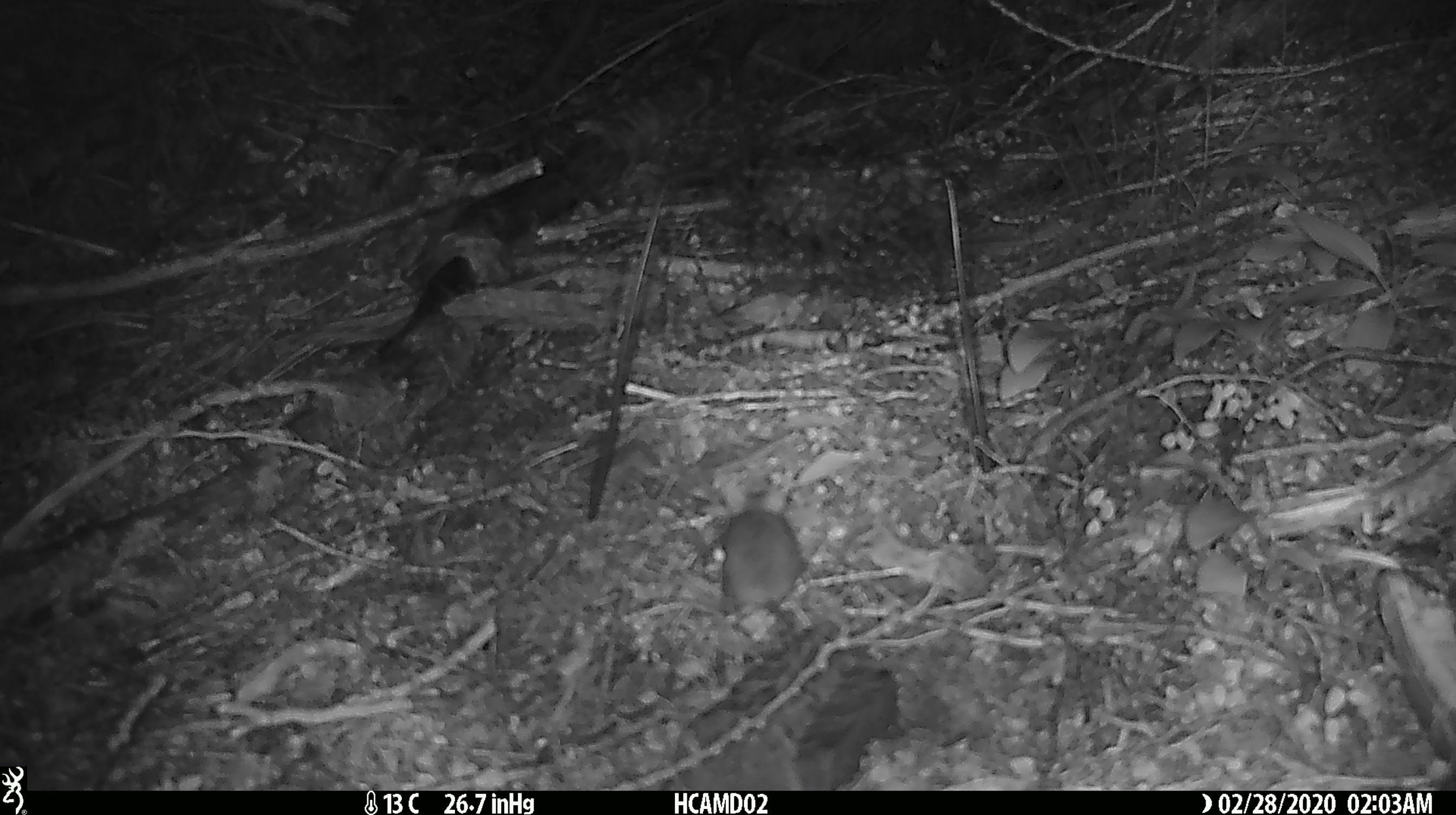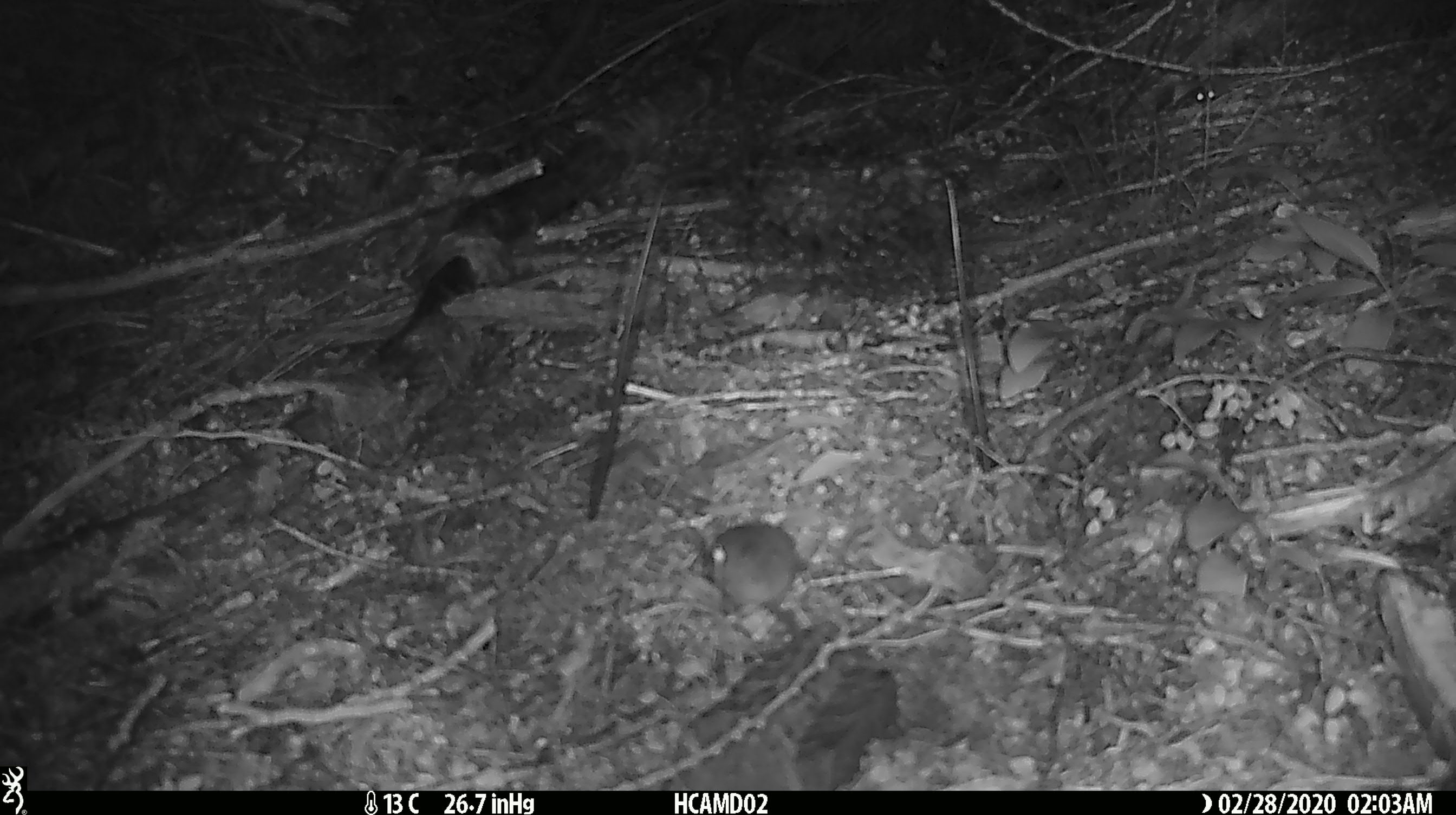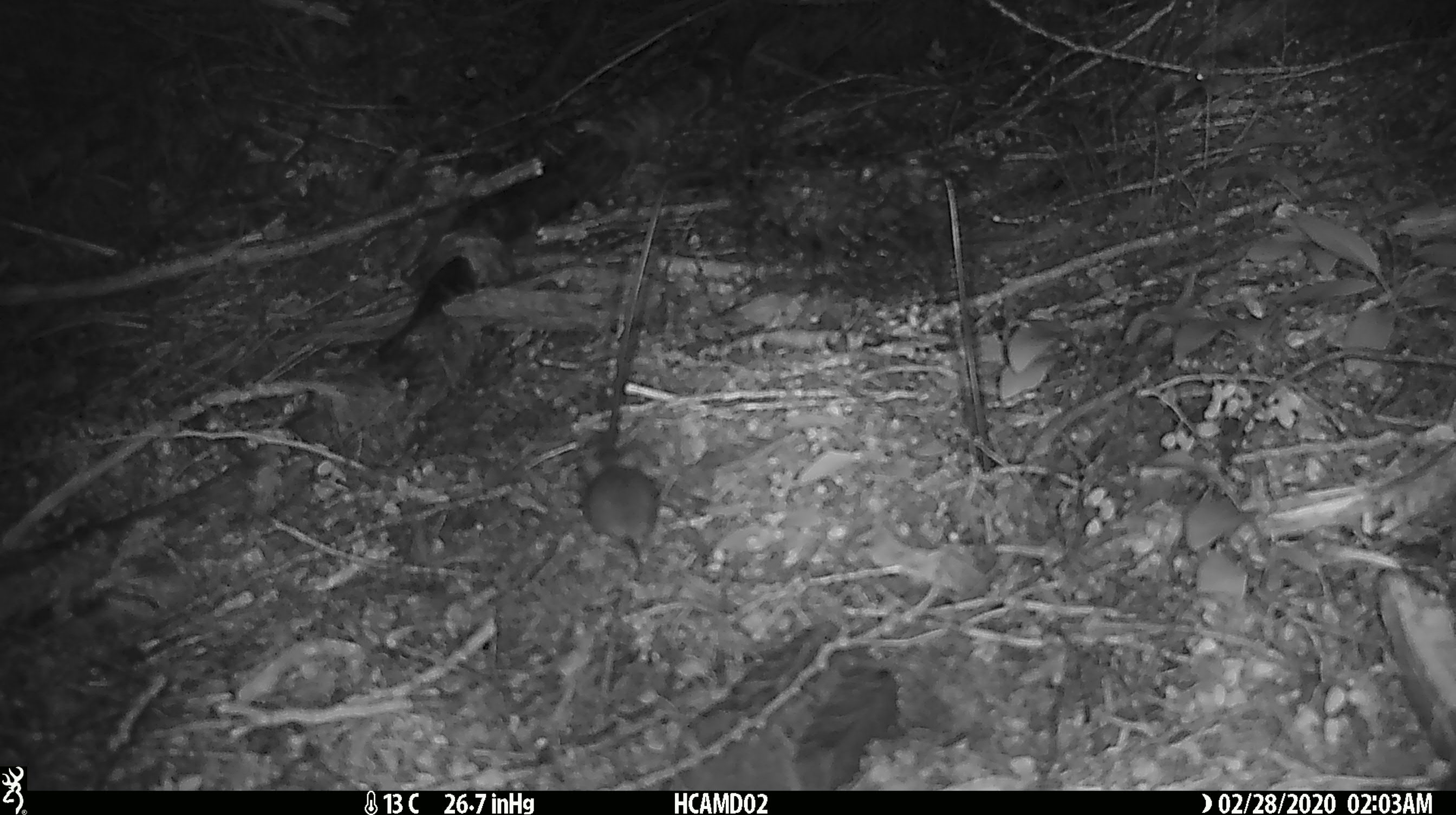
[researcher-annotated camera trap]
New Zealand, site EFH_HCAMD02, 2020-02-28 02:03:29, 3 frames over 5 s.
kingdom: Animalia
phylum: Chordata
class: Mammalia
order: Rodentia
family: Muridae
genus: Mus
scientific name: Mus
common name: mouse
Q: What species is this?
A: Mouse (Mus).